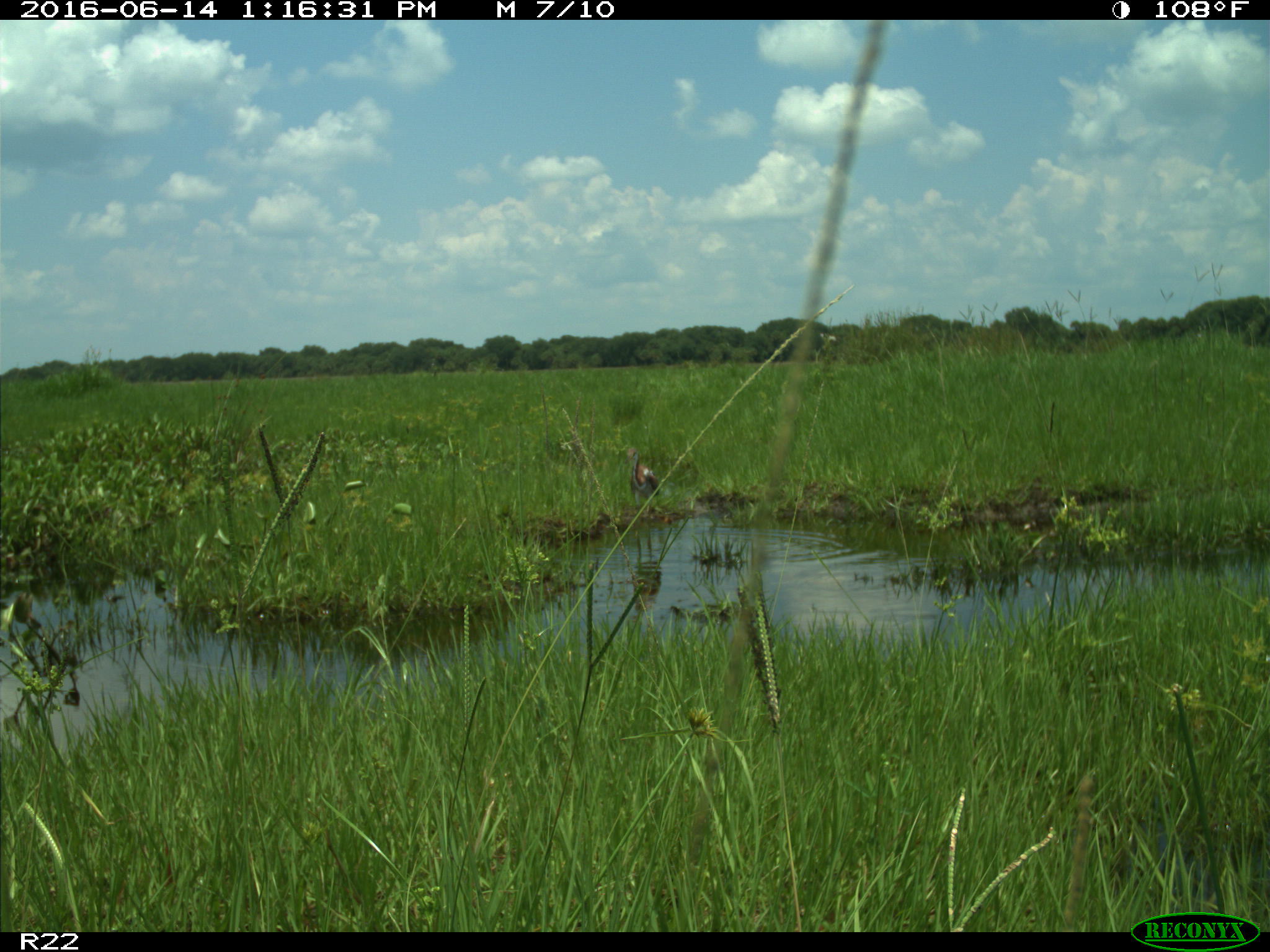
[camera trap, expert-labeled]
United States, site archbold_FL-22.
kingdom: Animalia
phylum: Chordata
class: Aves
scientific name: Aves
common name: birds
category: unidentified bird